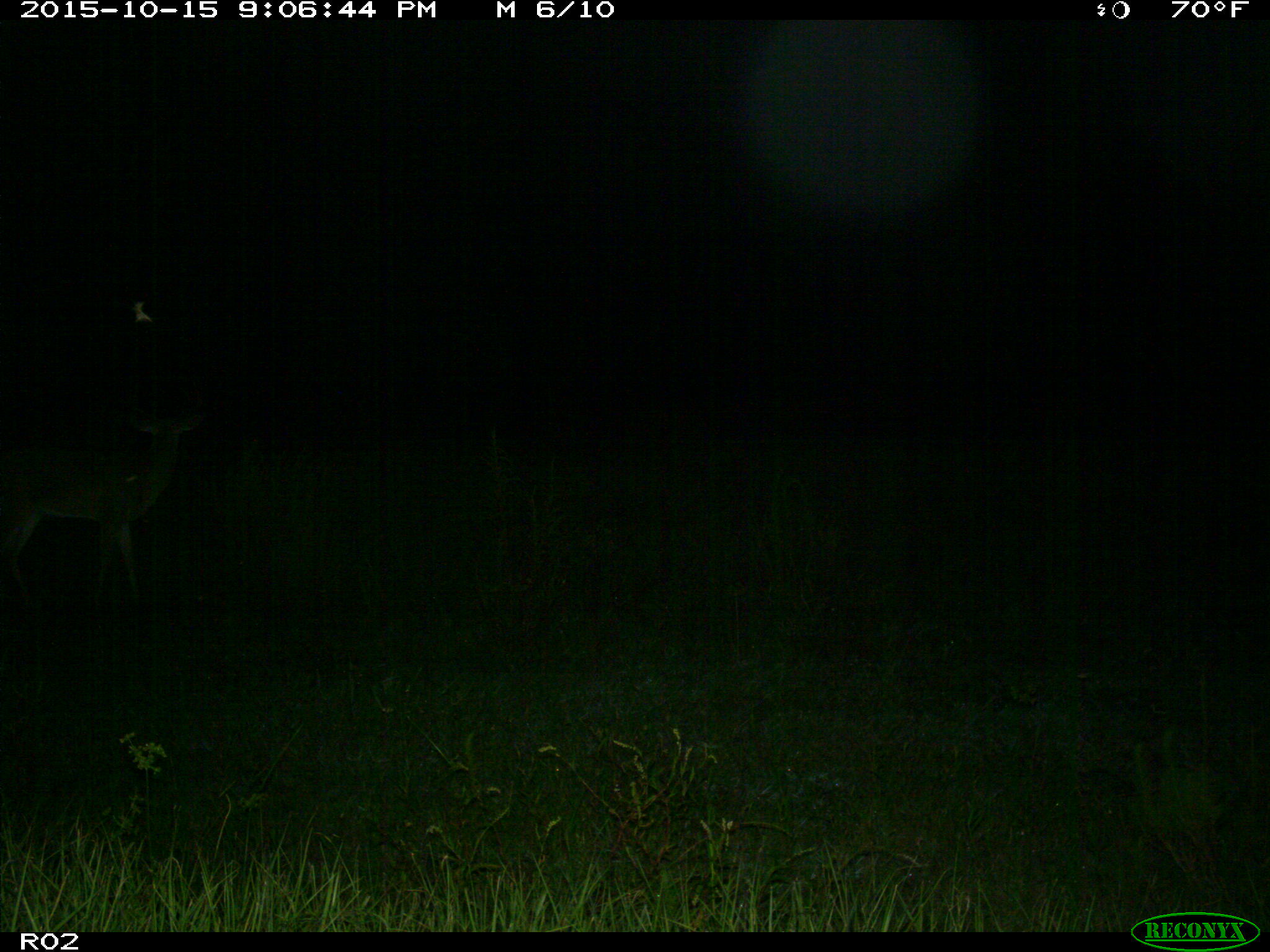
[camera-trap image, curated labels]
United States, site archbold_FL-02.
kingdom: Animalia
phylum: Chordata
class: Mammalia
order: Artiodactyla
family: Cervidae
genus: Odocoileus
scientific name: Odocoileus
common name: deer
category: unidentified deer